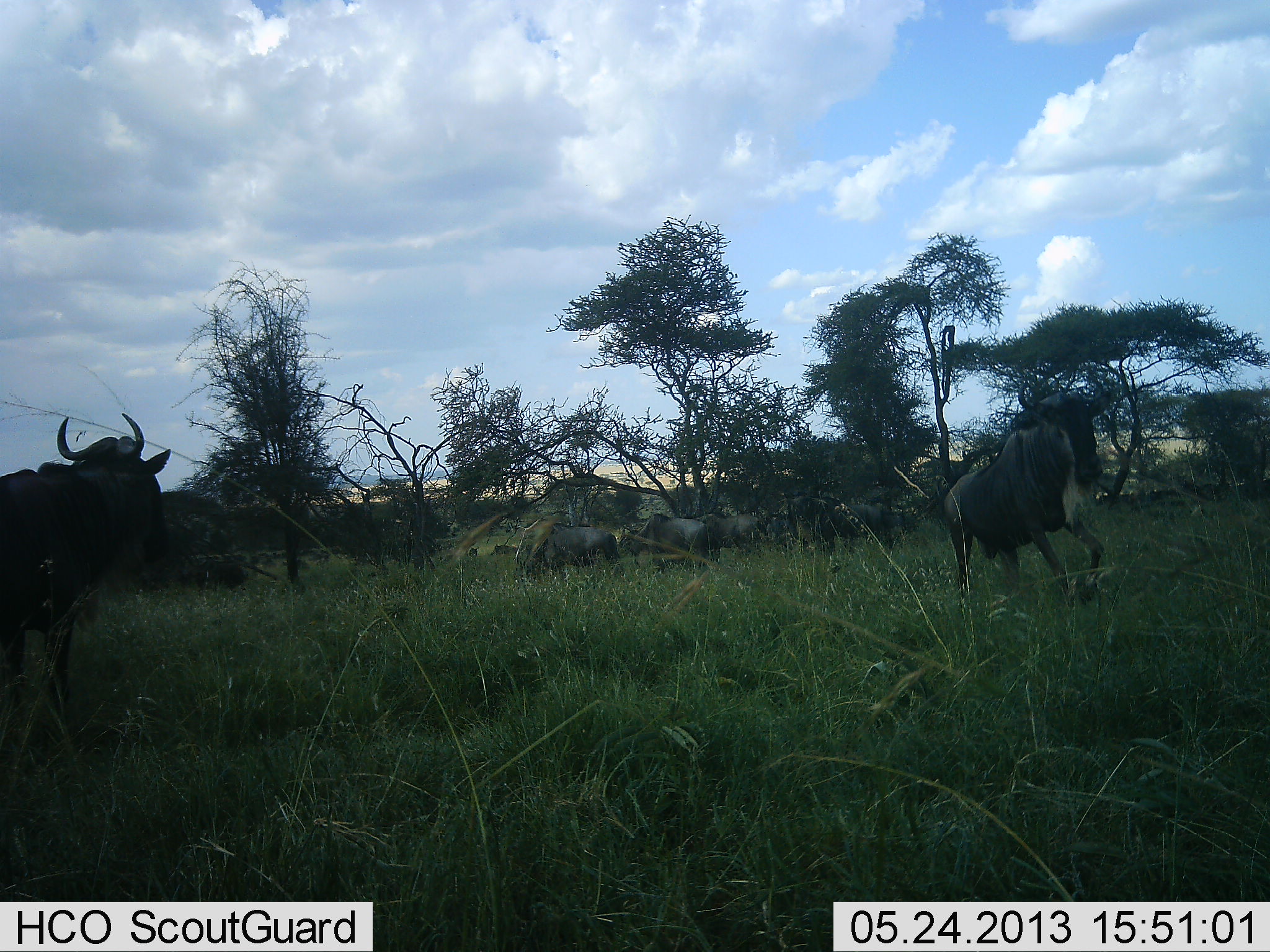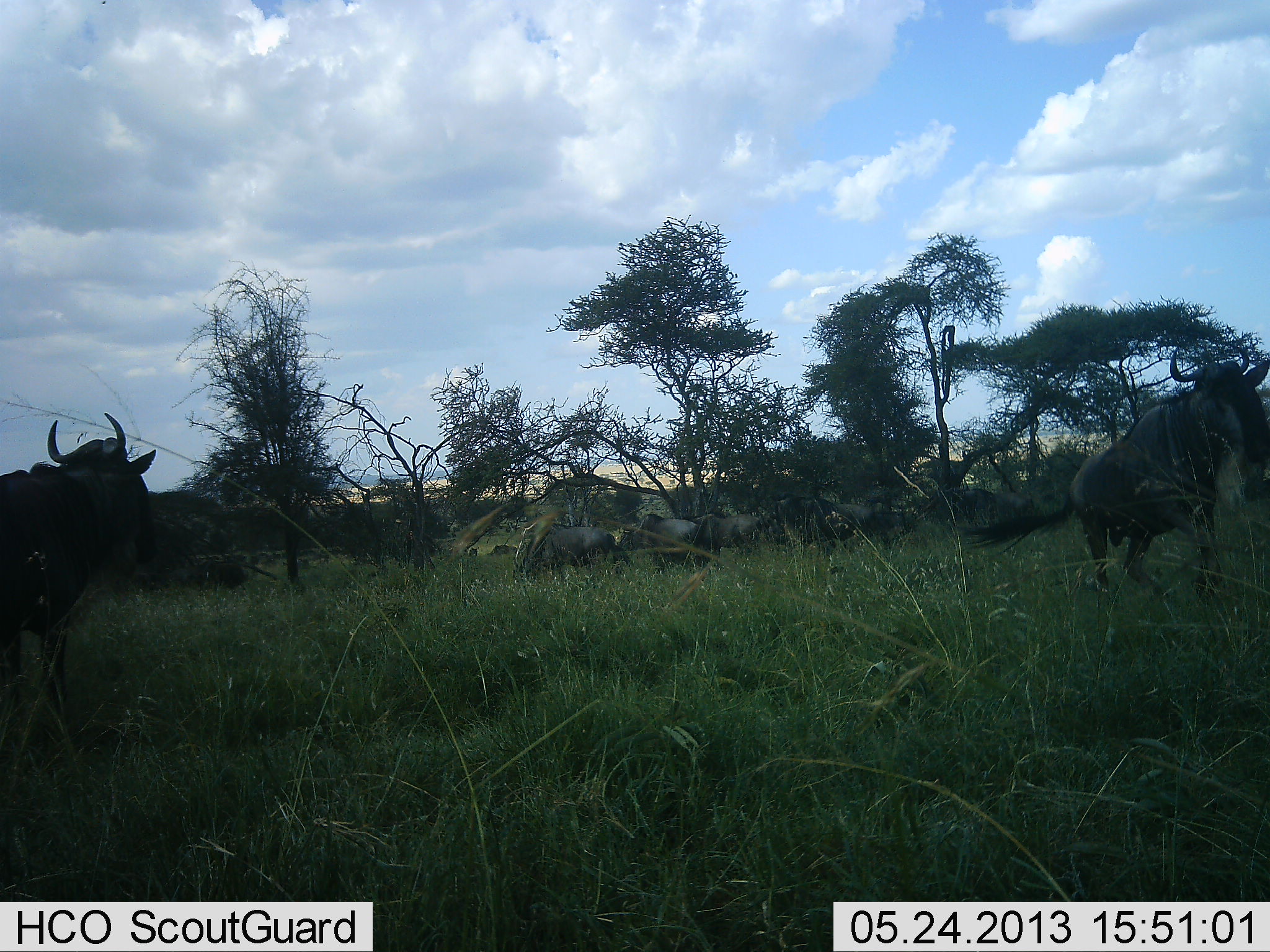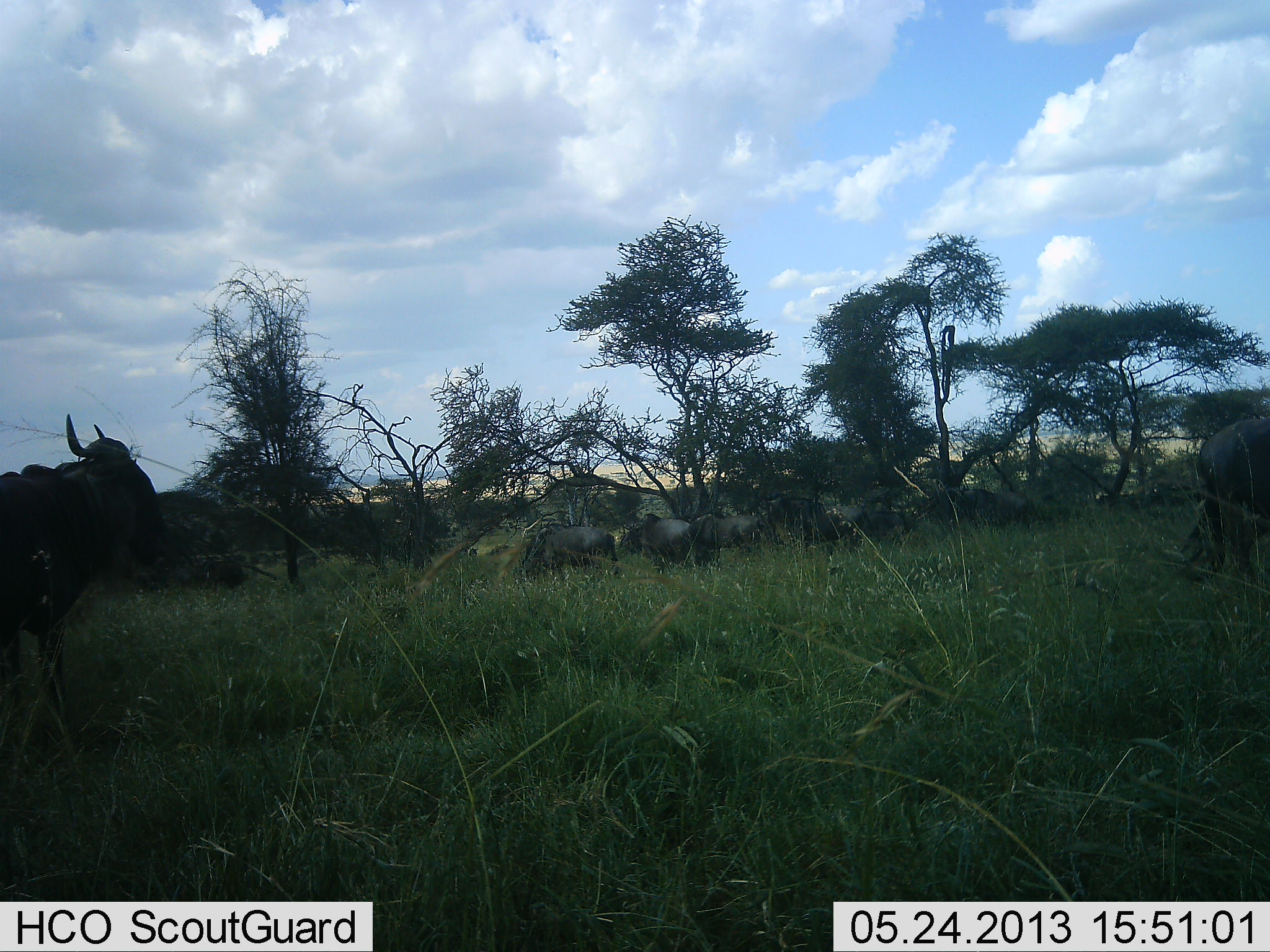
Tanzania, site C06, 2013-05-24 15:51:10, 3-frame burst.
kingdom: Animalia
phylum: Chordata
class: Mammalia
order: Artiodactyla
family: Bovidae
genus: Connochaetes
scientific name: Connochaetes taurinus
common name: blue wildebeest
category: wildebeest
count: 7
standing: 67%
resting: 0%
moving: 81%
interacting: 10%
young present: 0%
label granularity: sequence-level